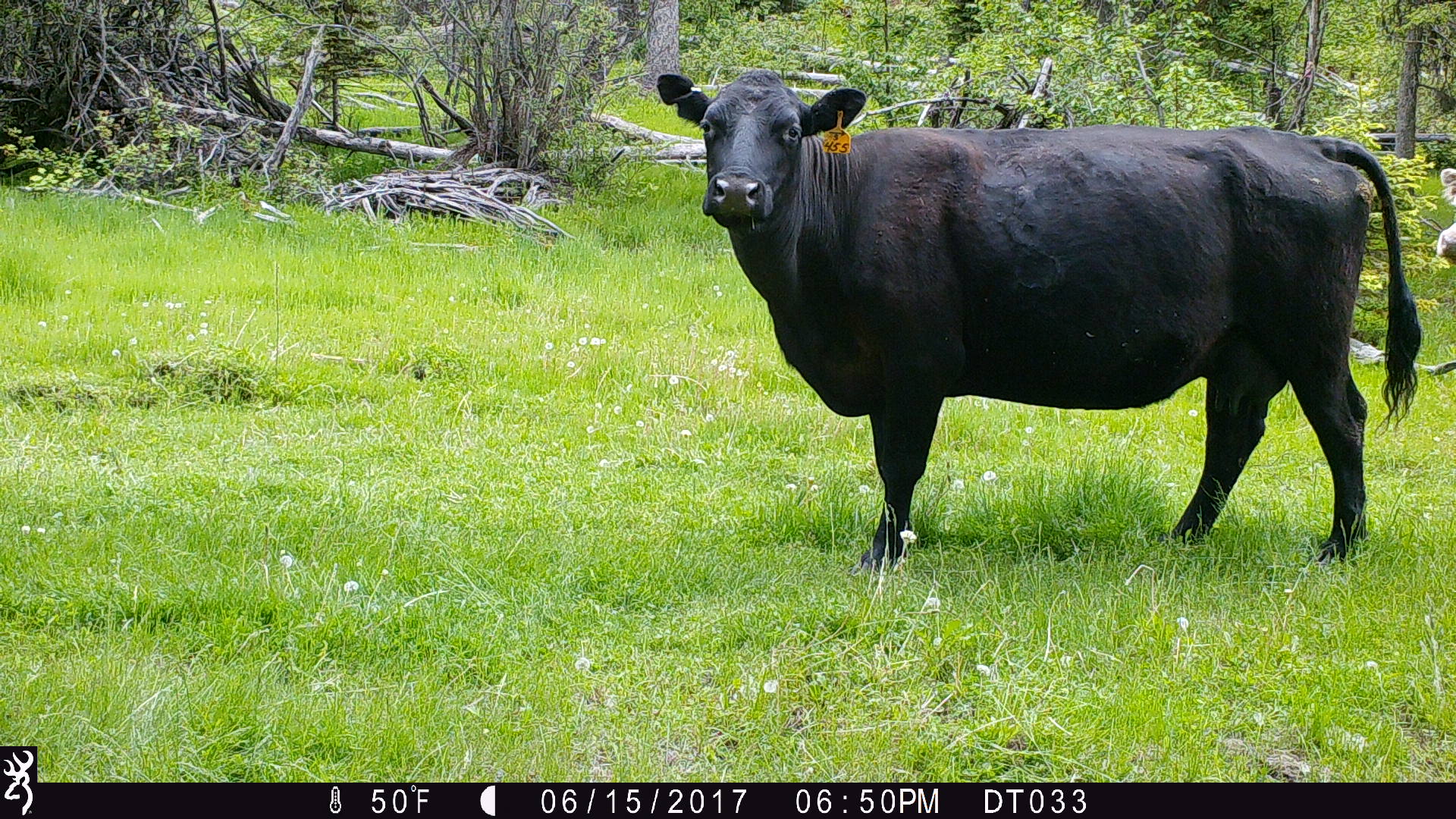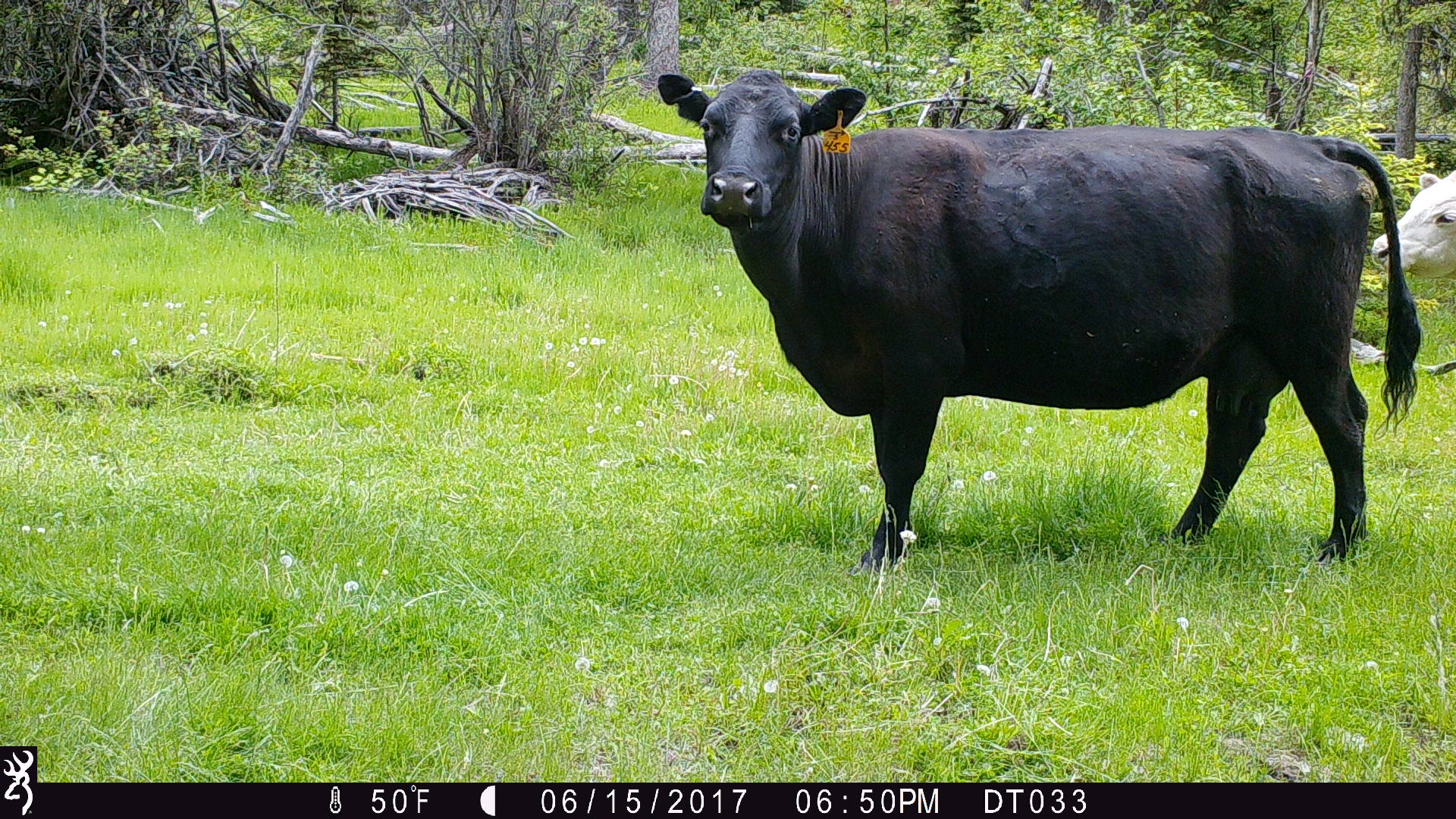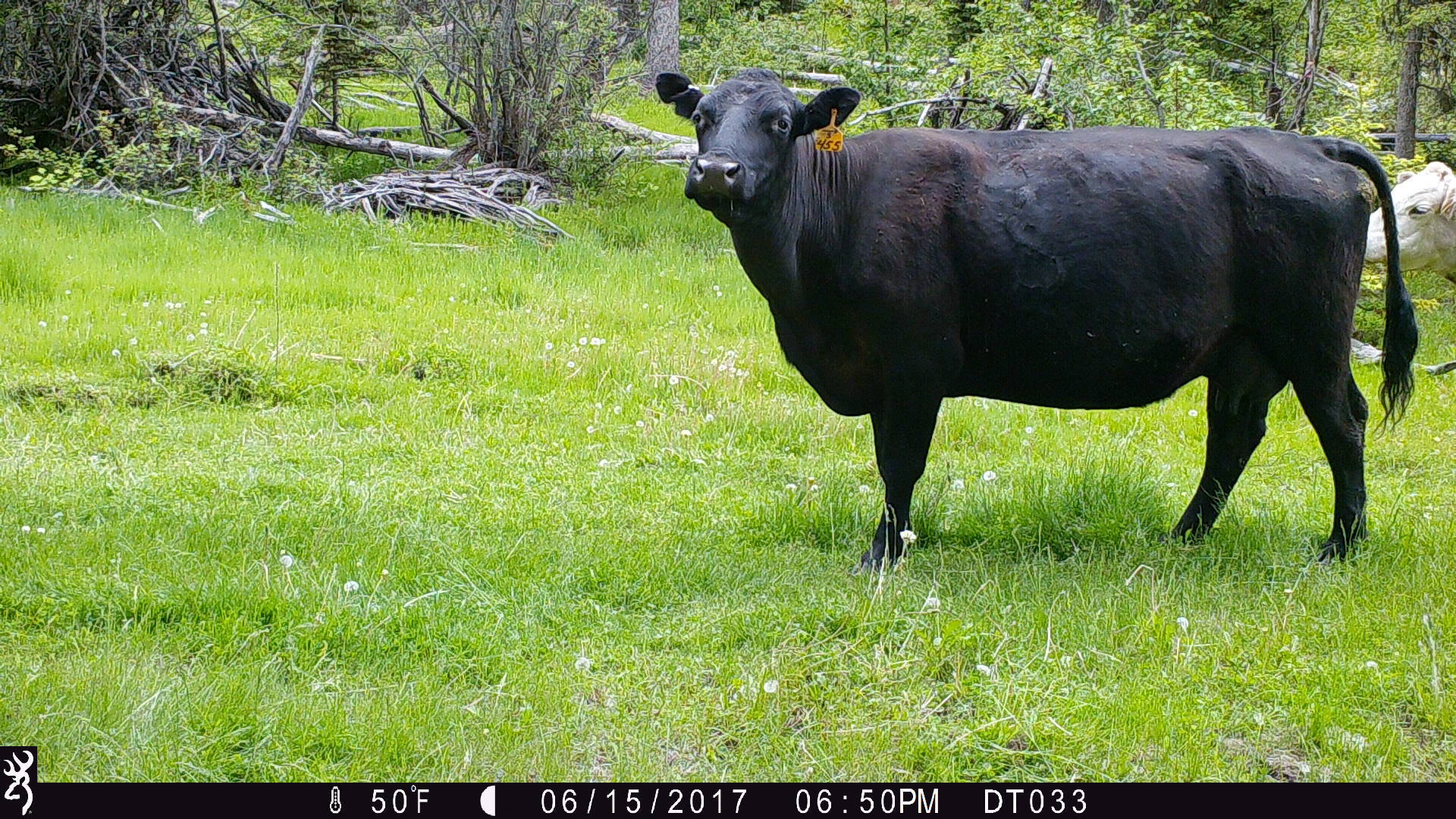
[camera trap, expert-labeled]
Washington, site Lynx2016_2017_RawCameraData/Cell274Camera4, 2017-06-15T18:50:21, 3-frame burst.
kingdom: Animalia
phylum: Chordata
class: Mammalia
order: Artiodactyla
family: Bovidae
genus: Bos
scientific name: Bos taurus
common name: domestic cattle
Domestic cattle (Bos taurus). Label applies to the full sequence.